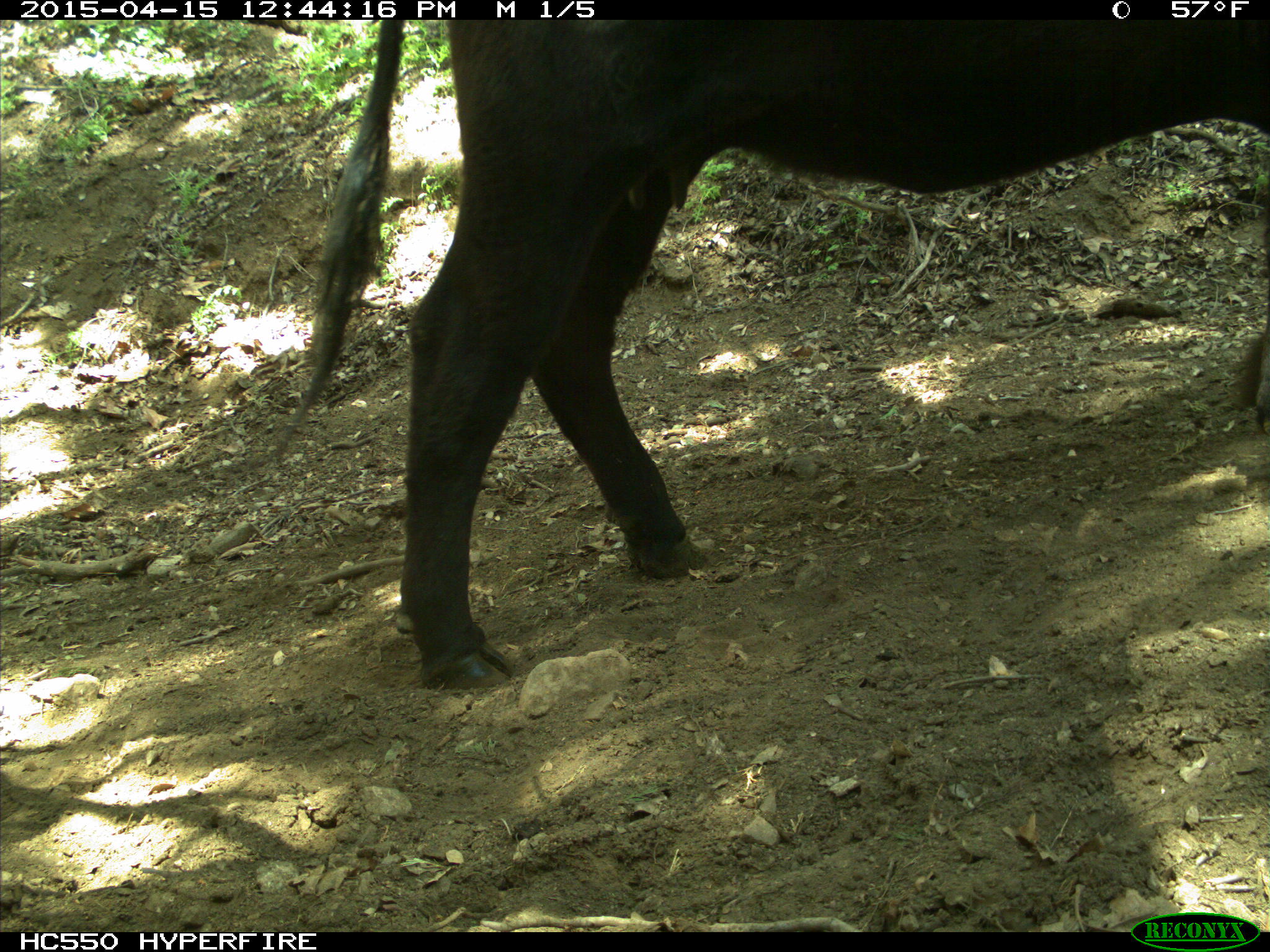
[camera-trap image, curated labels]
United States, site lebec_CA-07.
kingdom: Animalia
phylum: Chordata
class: Mammalia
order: Artiodactyla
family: Bovidae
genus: Bos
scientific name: Bos taurus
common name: domestic cow